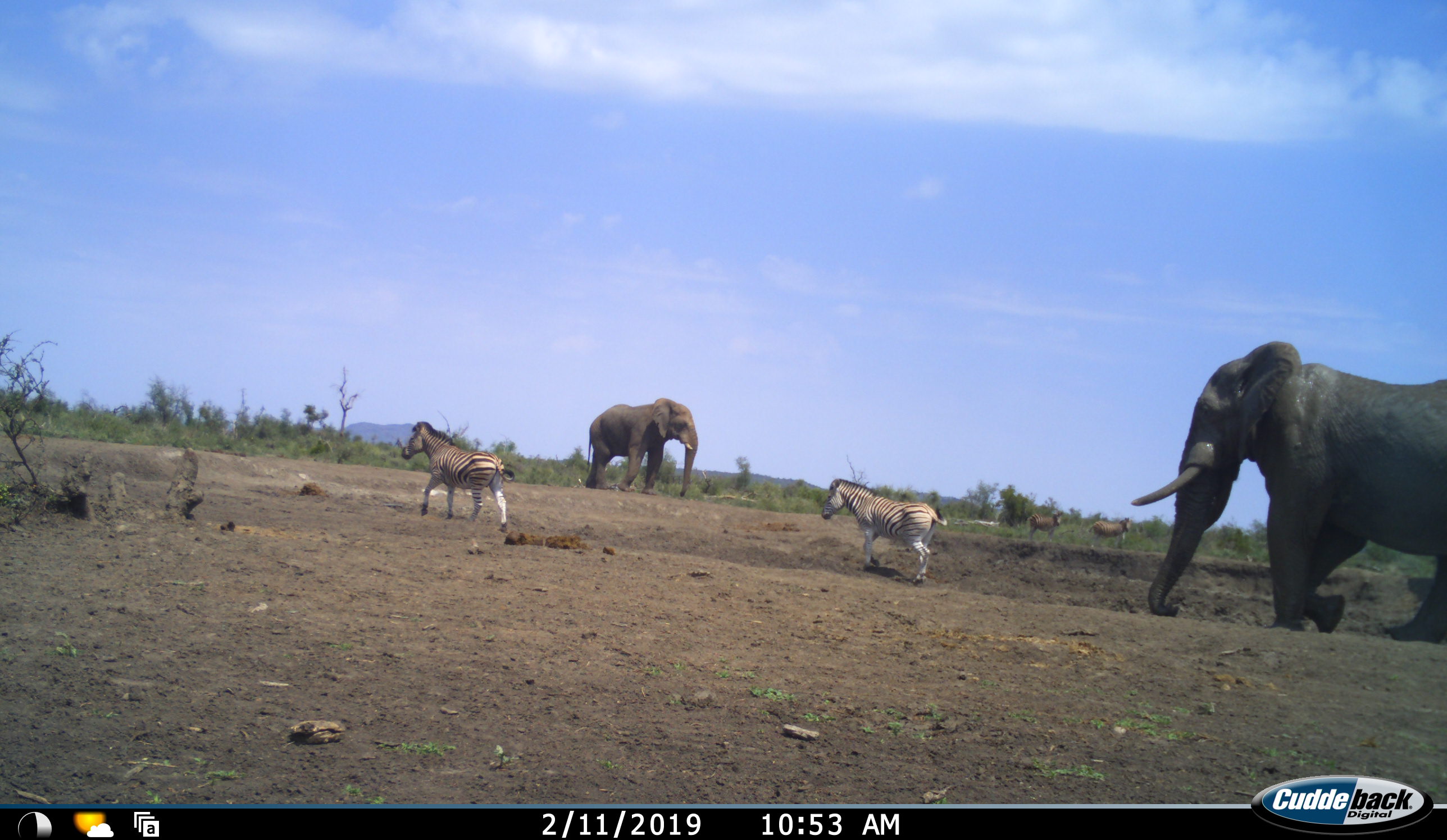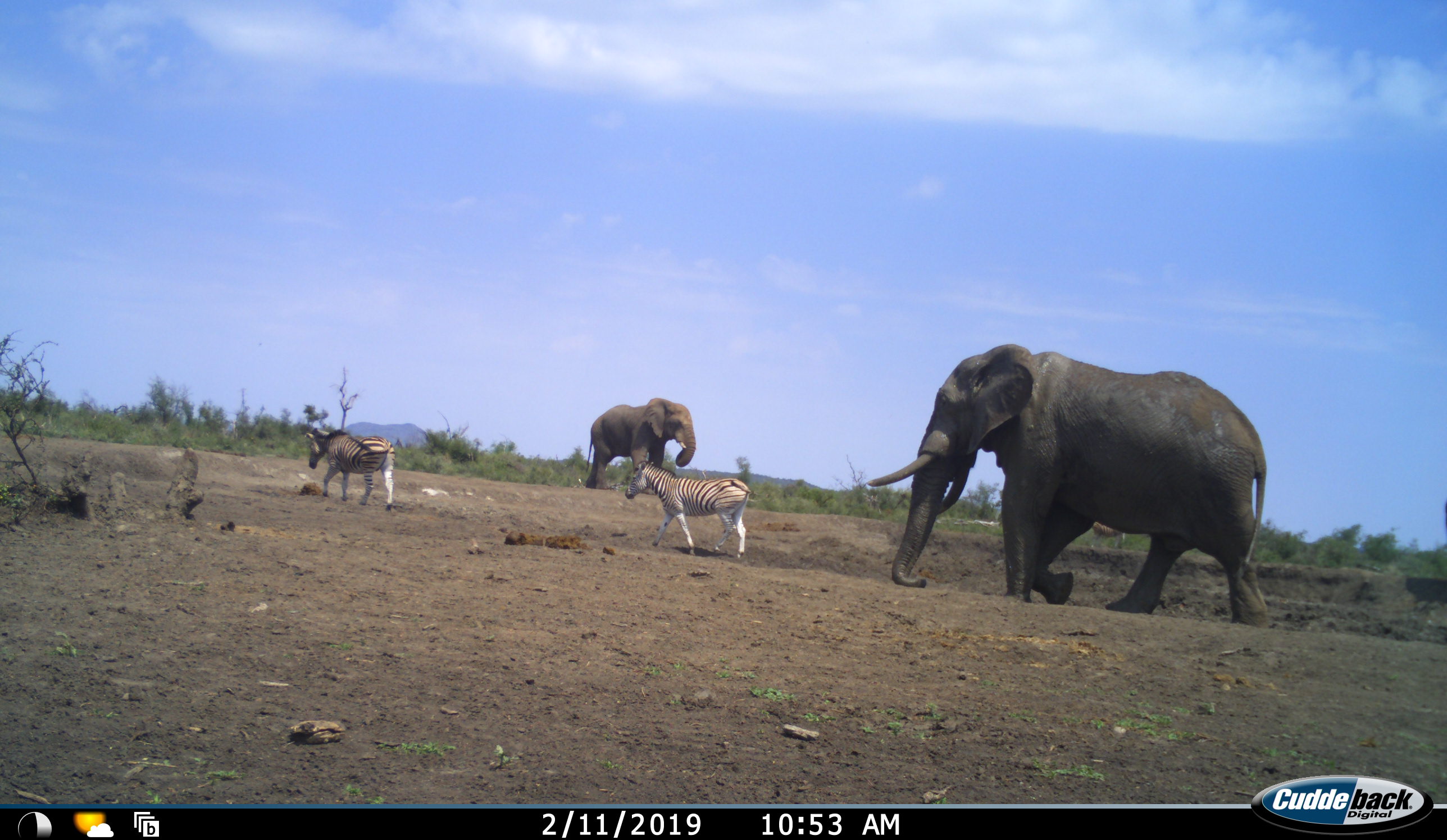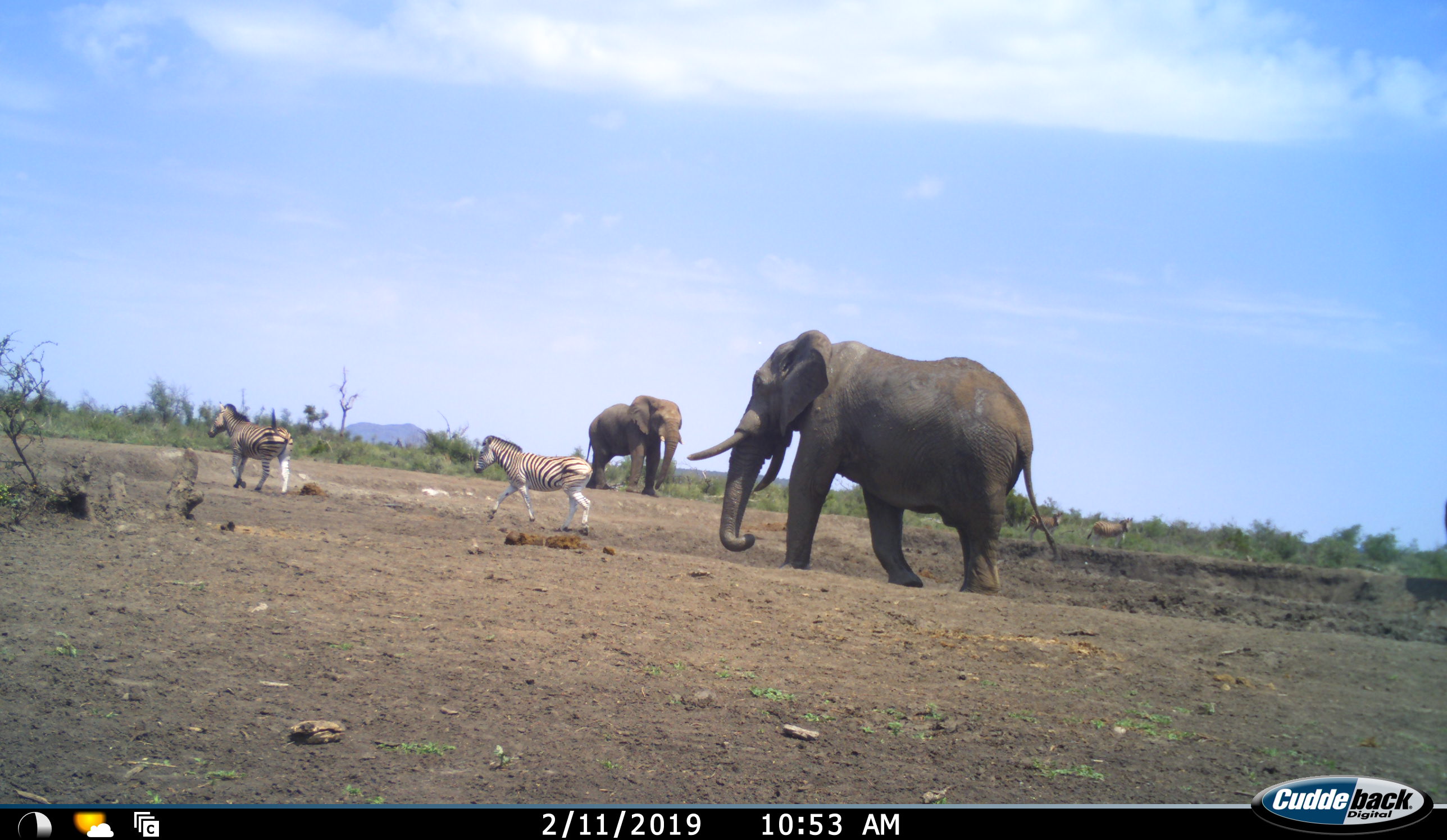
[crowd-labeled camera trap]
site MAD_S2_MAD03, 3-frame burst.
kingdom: Animalia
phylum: Chordata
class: Mammalia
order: Proboscidea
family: Elephantidae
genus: Loxodonta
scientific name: Loxodonta africana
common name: african bush elephant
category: elephant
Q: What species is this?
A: Elephant (african bush elephant) (Loxodonta africana).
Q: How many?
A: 2.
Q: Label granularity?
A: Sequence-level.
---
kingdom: Animalia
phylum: Chordata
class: Mammalia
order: Perissodactyla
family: Equidae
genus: Equus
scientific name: Equus quagga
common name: plains zebra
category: zebraplains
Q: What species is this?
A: Zebraplains (plains zebra) (Equus quagga).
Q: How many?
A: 2.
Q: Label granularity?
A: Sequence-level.